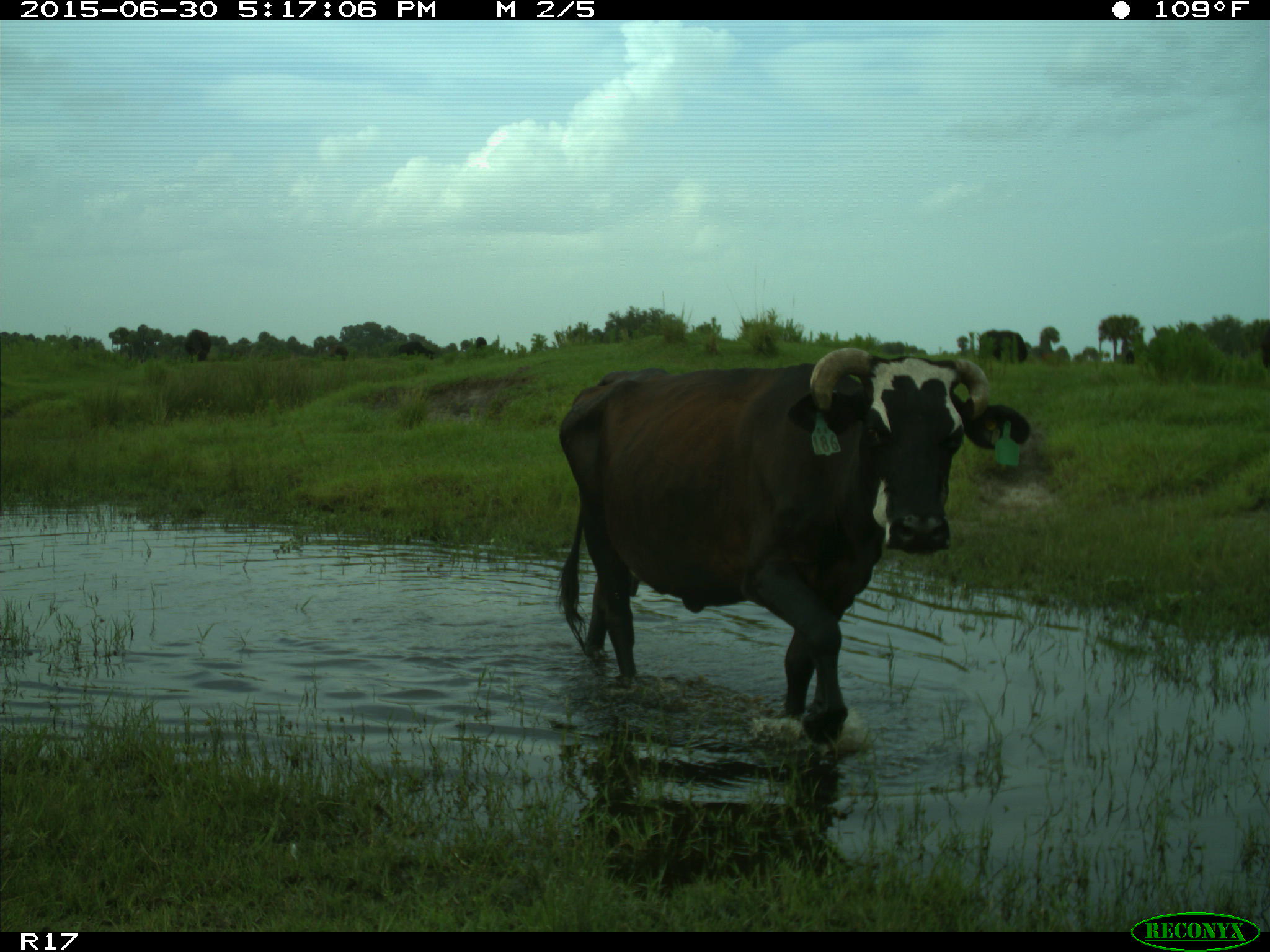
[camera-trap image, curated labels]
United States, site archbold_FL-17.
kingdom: Animalia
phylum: Chordata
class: Mammalia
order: Artiodactyla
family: Bovidae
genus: Bos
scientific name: Bos taurus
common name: domestic cow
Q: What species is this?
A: Bos taurus (domestic cow).